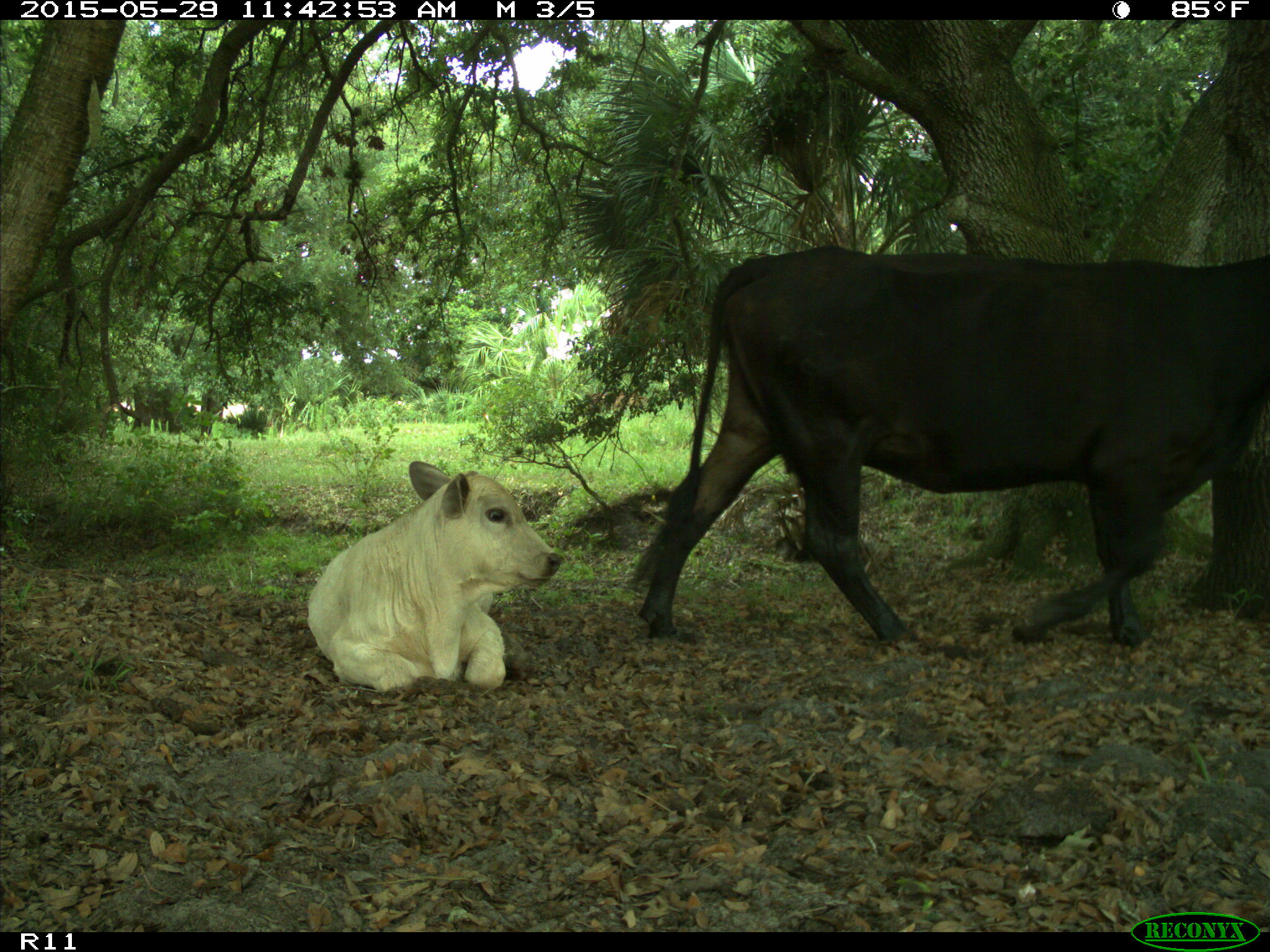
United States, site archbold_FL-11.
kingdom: Animalia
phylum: Chordata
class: Mammalia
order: Artiodactyla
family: Bovidae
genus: Bos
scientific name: Bos taurus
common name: domestic cow